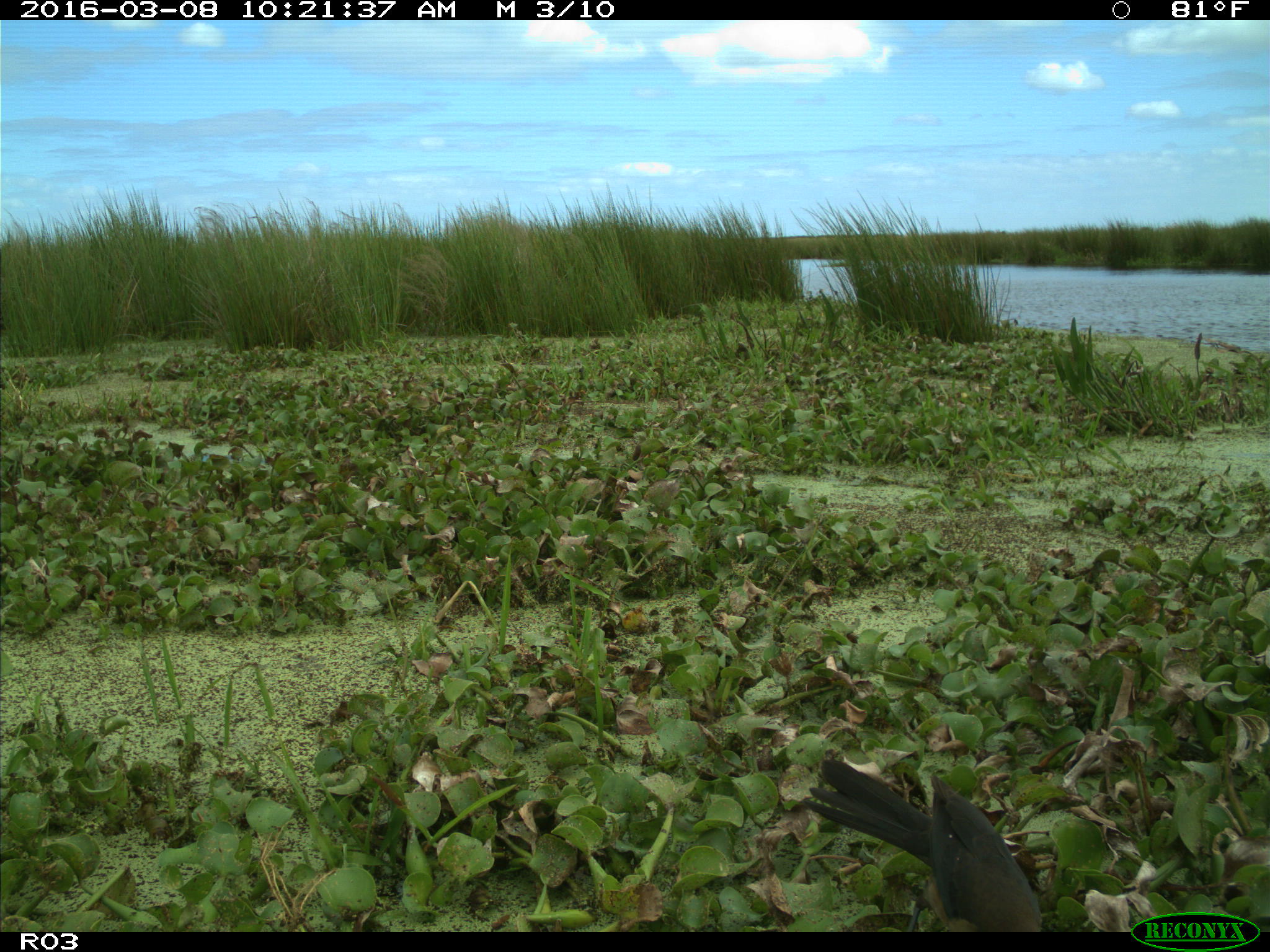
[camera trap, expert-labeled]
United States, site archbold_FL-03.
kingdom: Animalia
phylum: Chordata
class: Aves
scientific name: Aves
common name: birds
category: unidentified bird